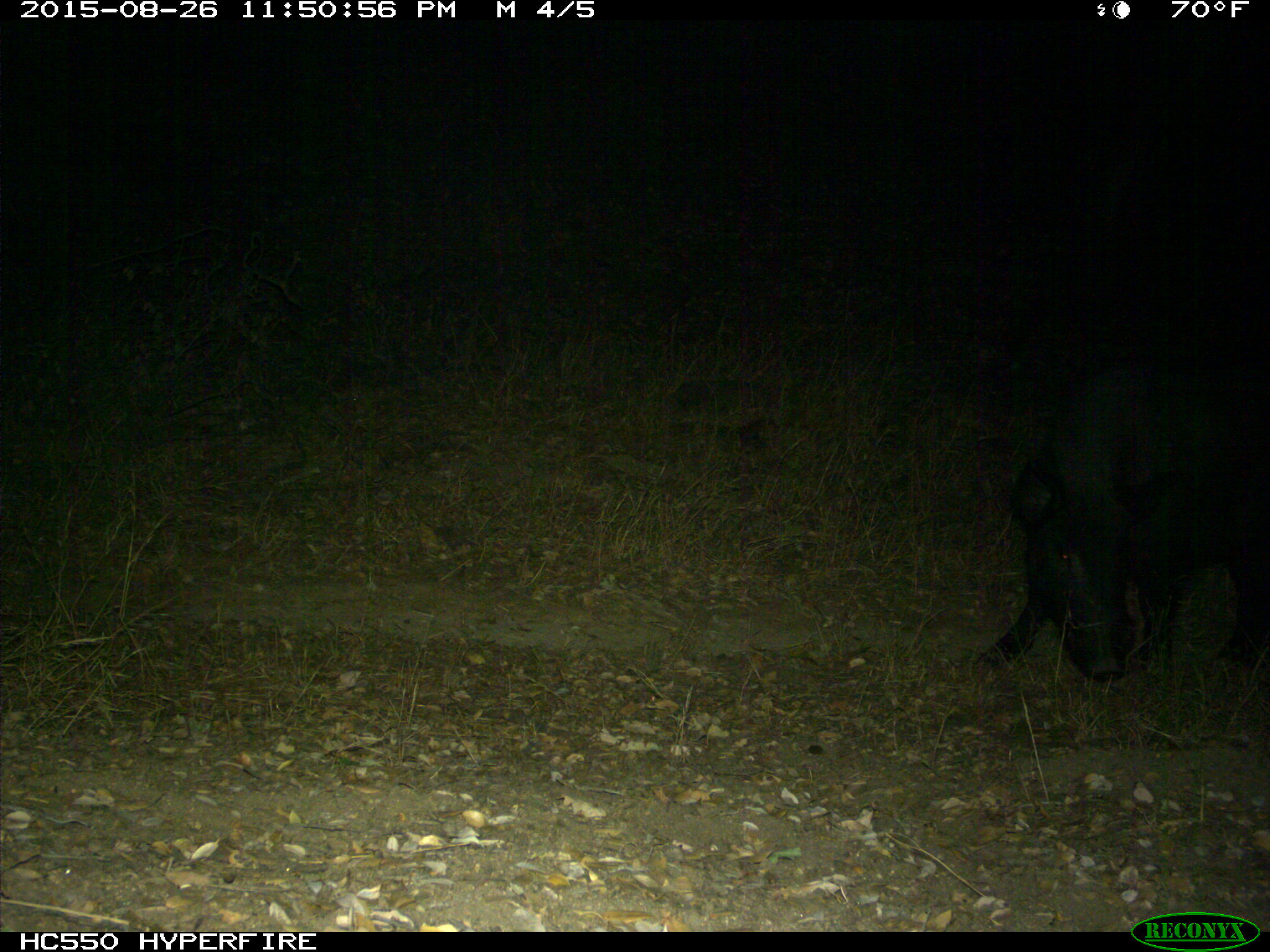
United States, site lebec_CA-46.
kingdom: Animalia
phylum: Chordata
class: Mammalia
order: Artiodactyla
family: Suidae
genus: Sus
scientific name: Sus scrofa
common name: wild boar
Sus scrofa (wild boar).